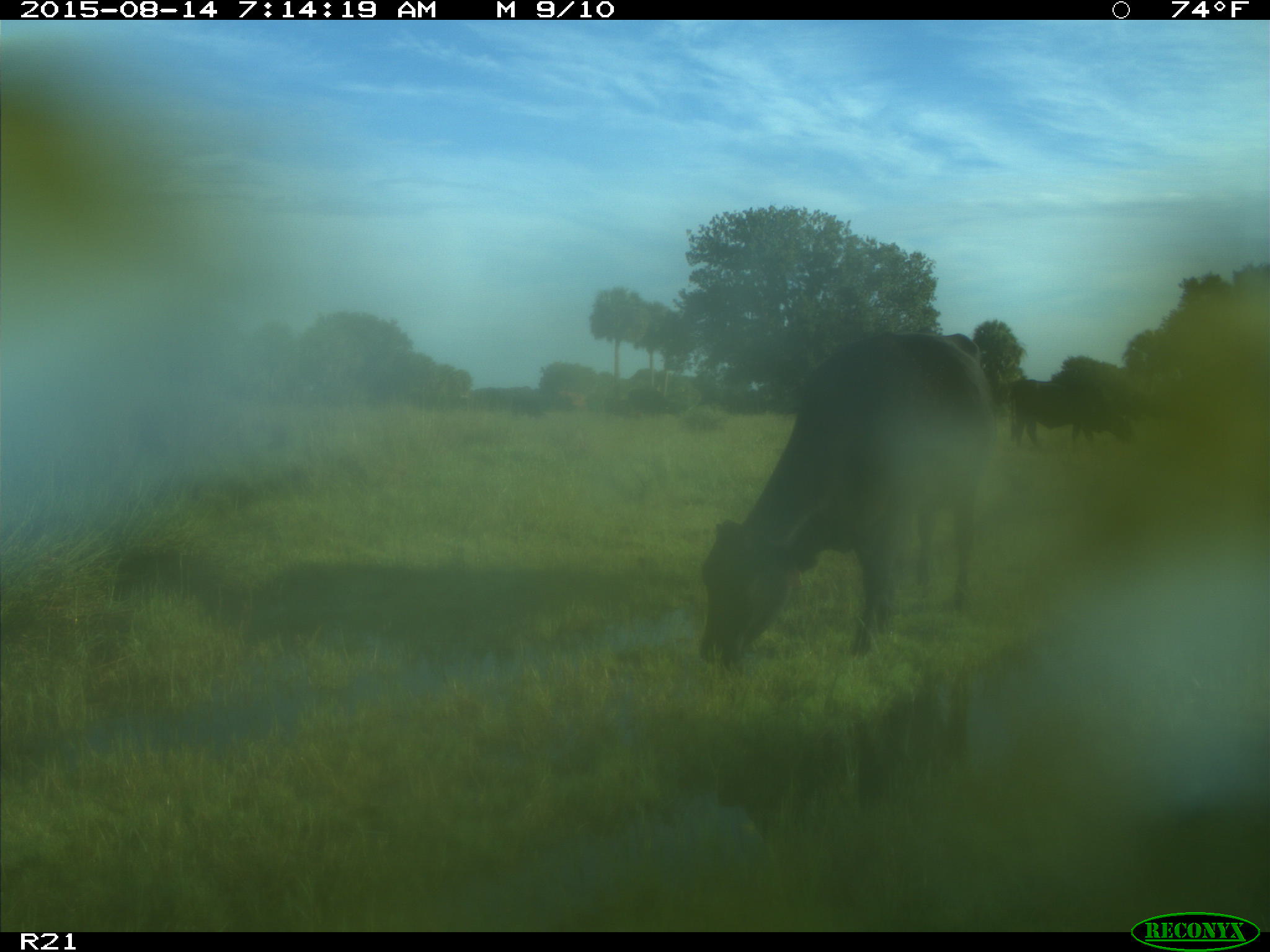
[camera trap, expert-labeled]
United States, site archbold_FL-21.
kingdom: Animalia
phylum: Chordata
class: Mammalia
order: Artiodactyla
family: Bovidae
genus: Bos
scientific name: Bos taurus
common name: domestic cow